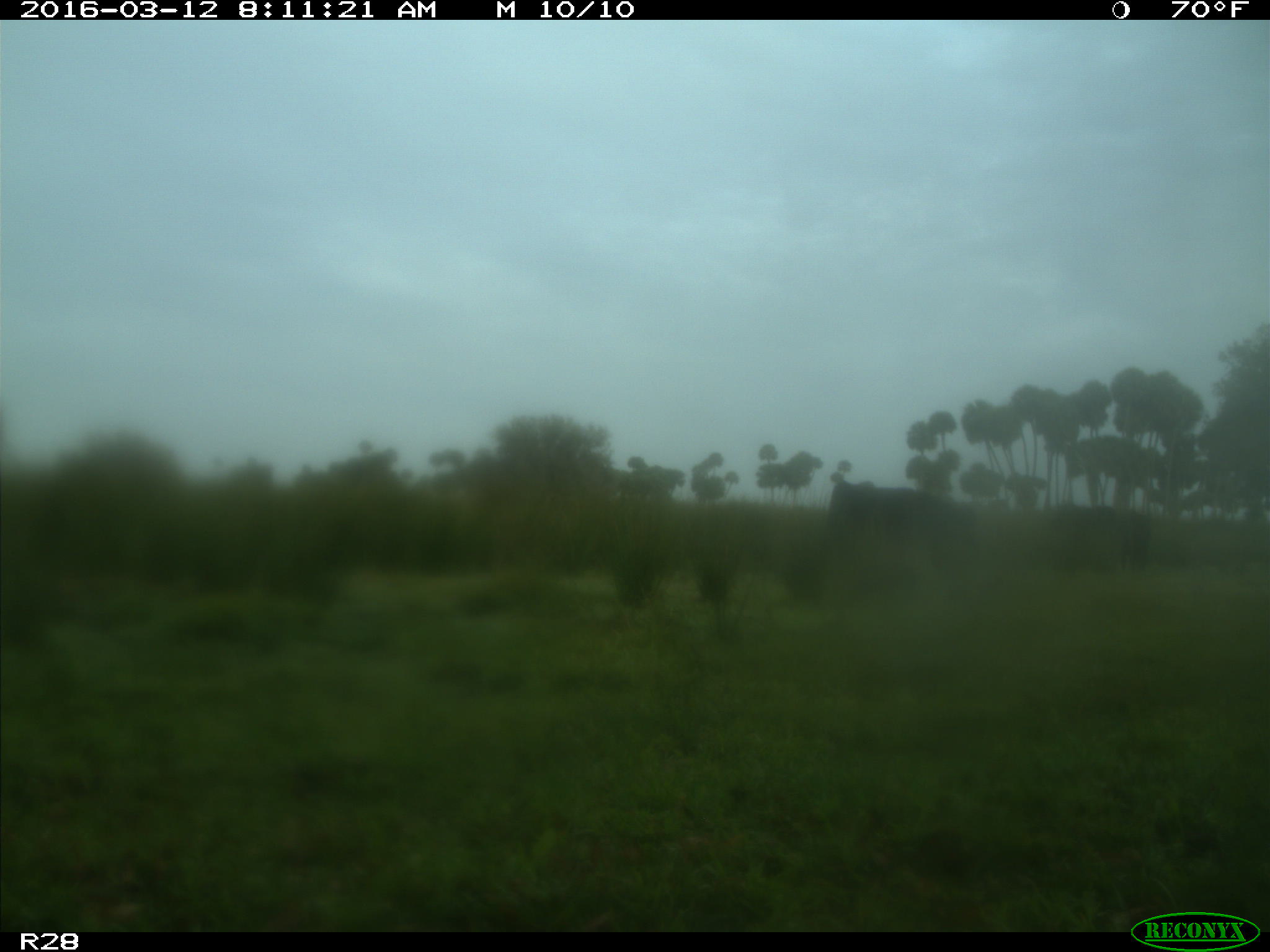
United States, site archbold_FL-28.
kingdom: Animalia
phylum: Chordata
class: Mammalia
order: Artiodactyla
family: Bovidae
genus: Bos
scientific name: Bos taurus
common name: domestic cow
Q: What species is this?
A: Bos taurus (domestic cow).